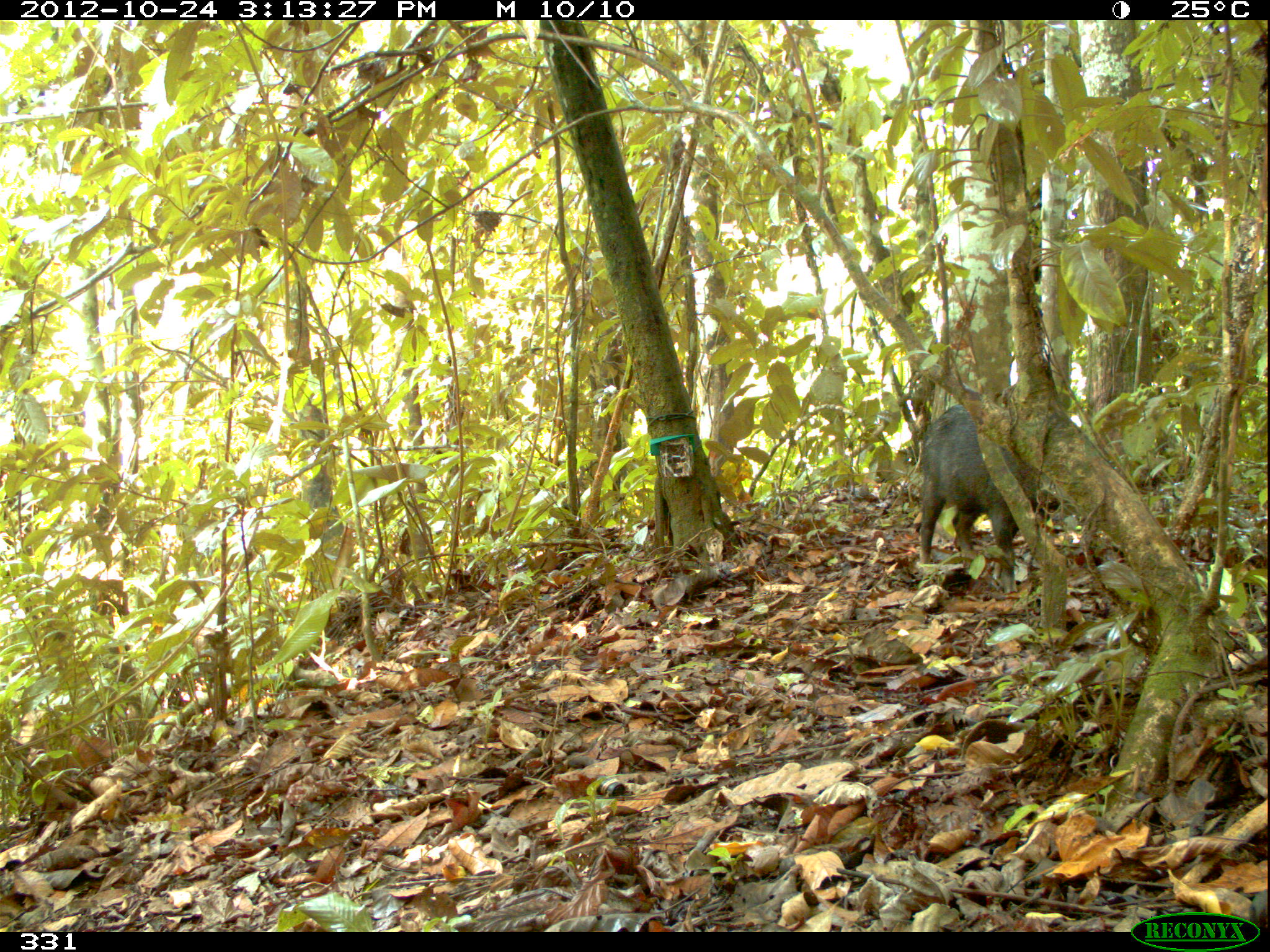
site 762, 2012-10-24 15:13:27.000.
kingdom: Animalia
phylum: Chordata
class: Mammalia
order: Artiodactyla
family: Tayassuidae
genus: Tayassu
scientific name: Tayassu pecari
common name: white-lipped peccary